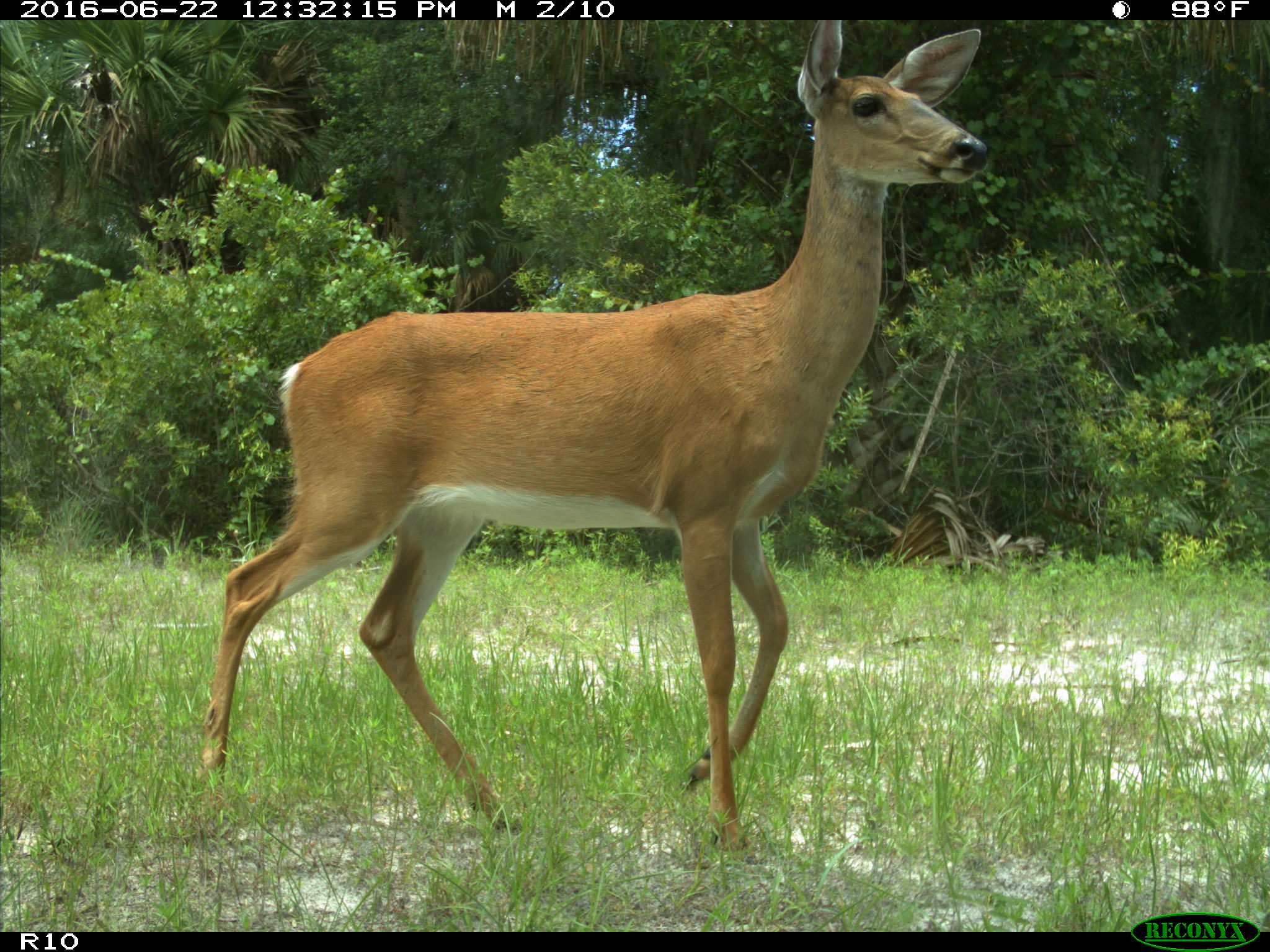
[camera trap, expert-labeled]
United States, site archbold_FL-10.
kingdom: Animalia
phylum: Chordata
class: Mammalia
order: Artiodactyla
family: Cervidae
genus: Odocoileus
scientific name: Odocoileus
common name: deer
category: unidentified deer